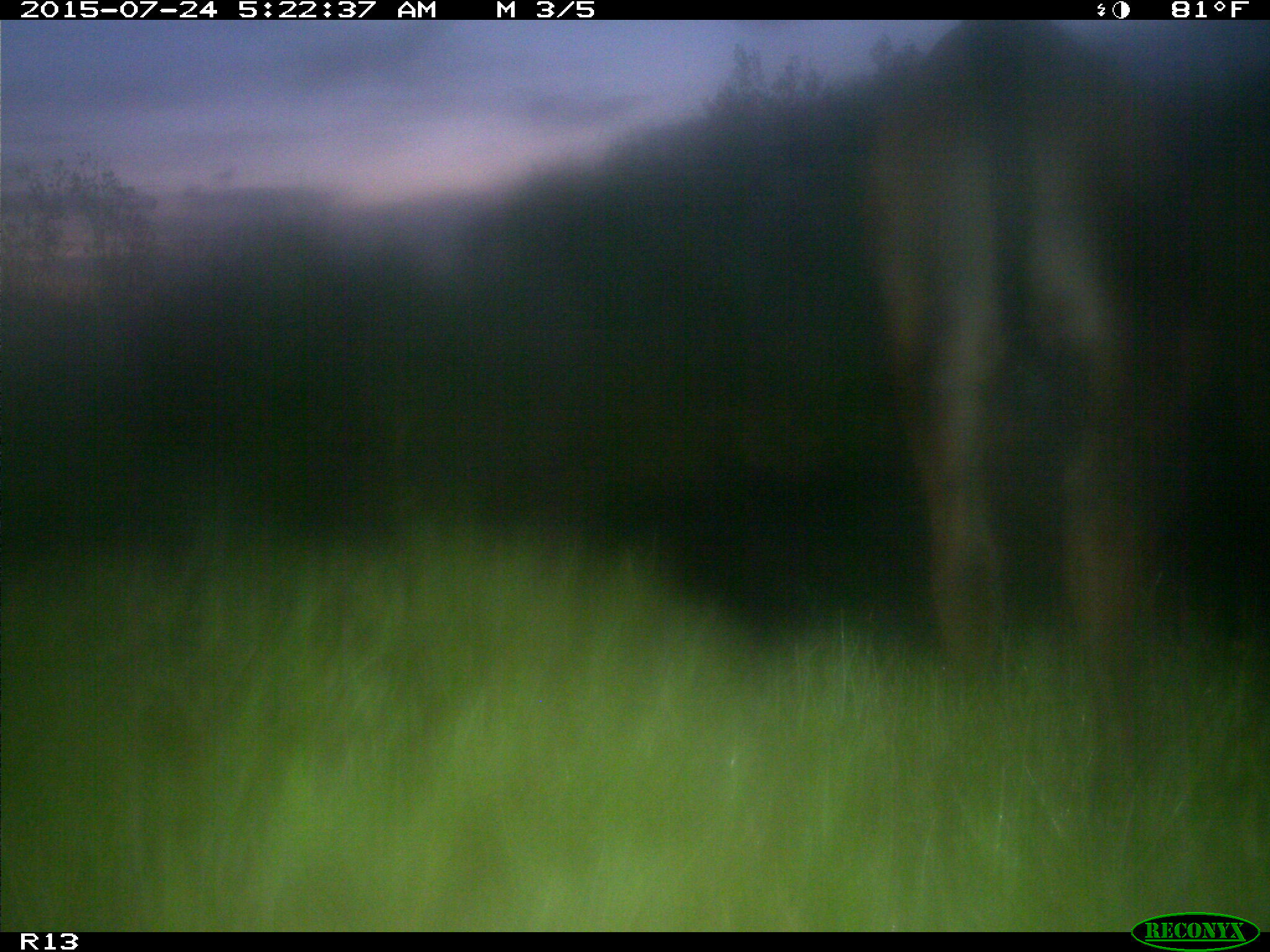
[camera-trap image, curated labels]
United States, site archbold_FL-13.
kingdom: Animalia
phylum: Chordata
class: Mammalia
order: Artiodactyla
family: Bovidae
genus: Bos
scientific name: Bos taurus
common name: domestic cow